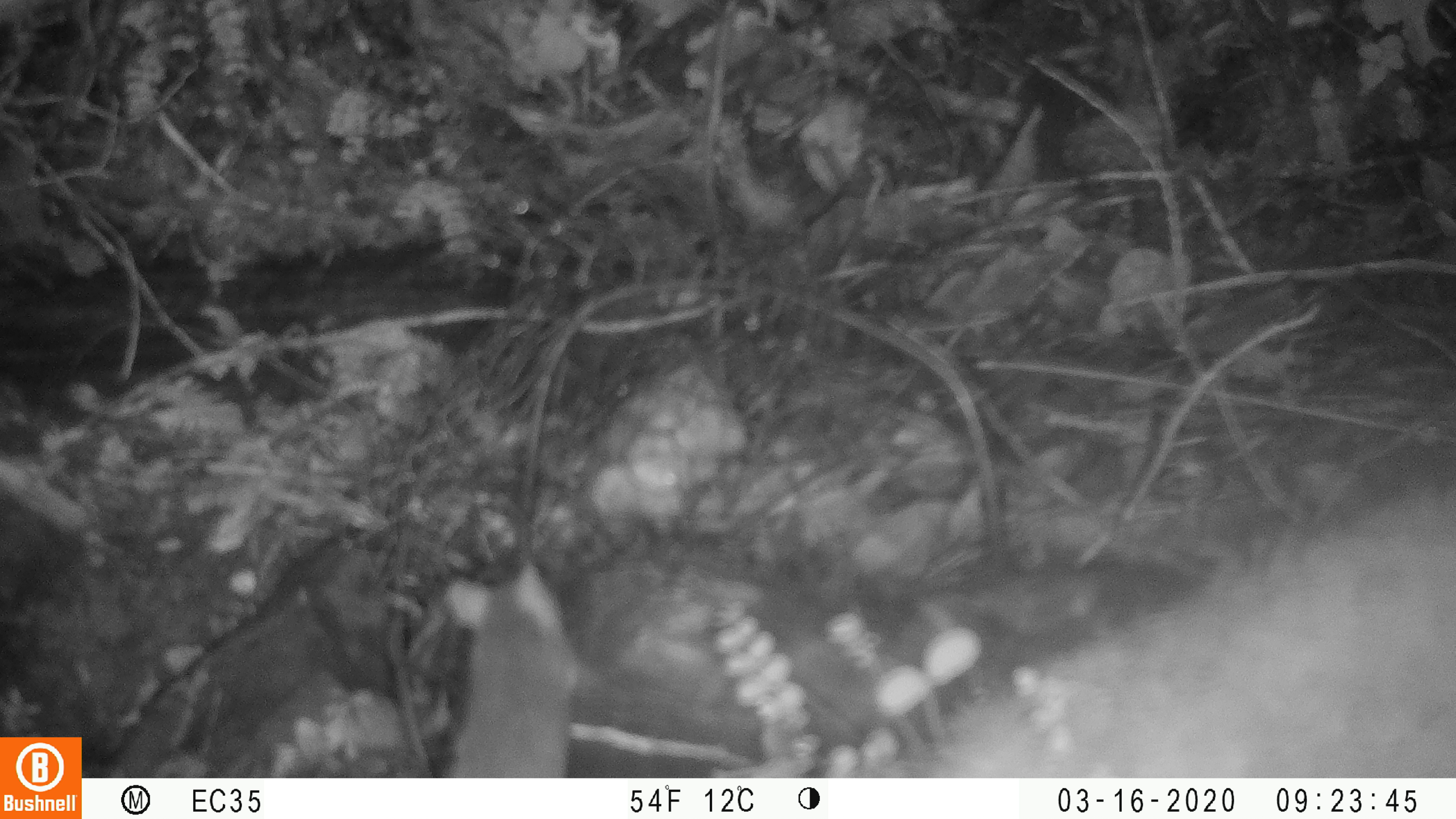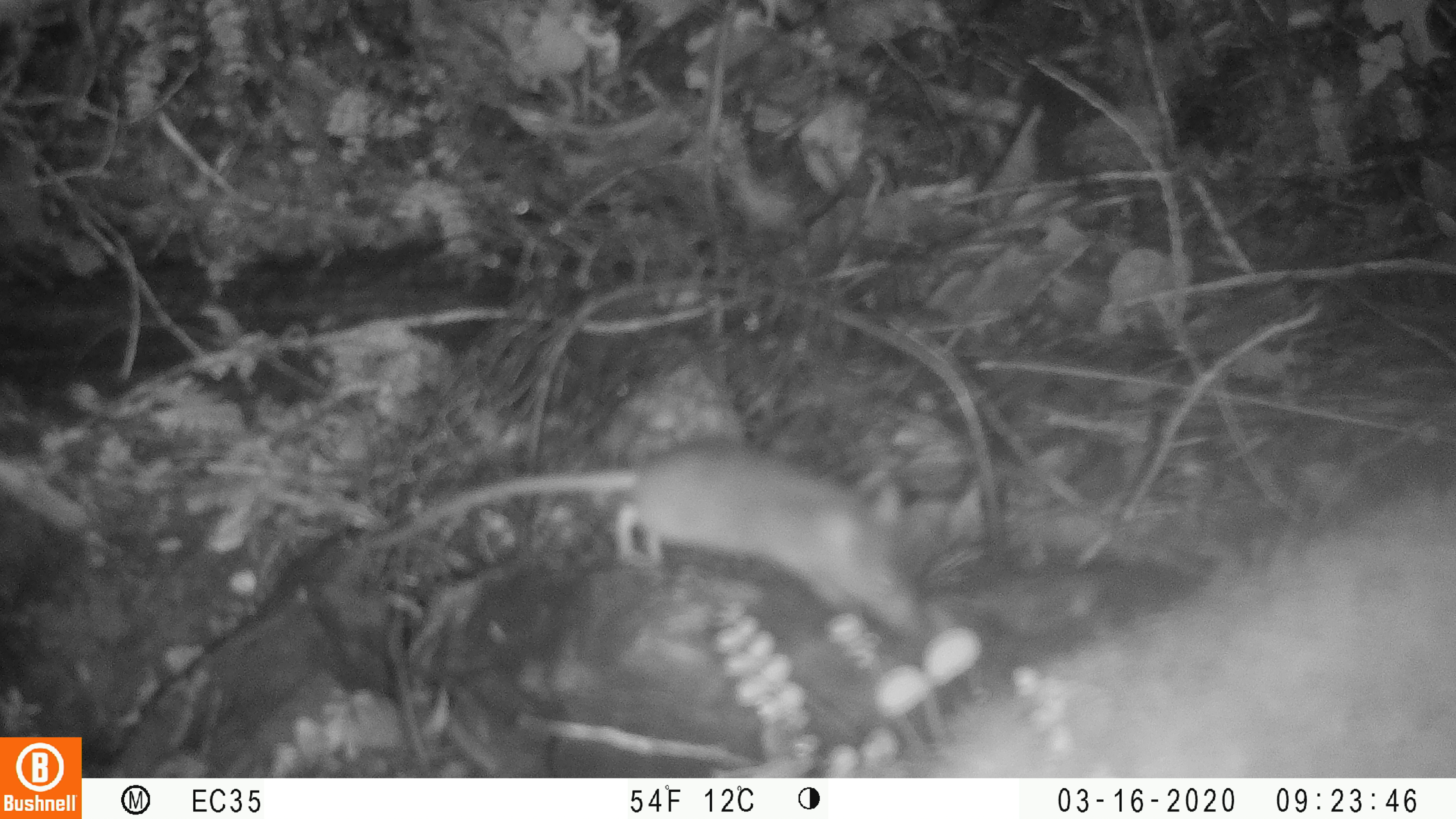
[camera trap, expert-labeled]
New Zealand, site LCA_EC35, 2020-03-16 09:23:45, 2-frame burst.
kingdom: Animalia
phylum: Chordata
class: Mammalia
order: Rodentia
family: Muridae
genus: Mus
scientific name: Mus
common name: mouse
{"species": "mouse (Mus)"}